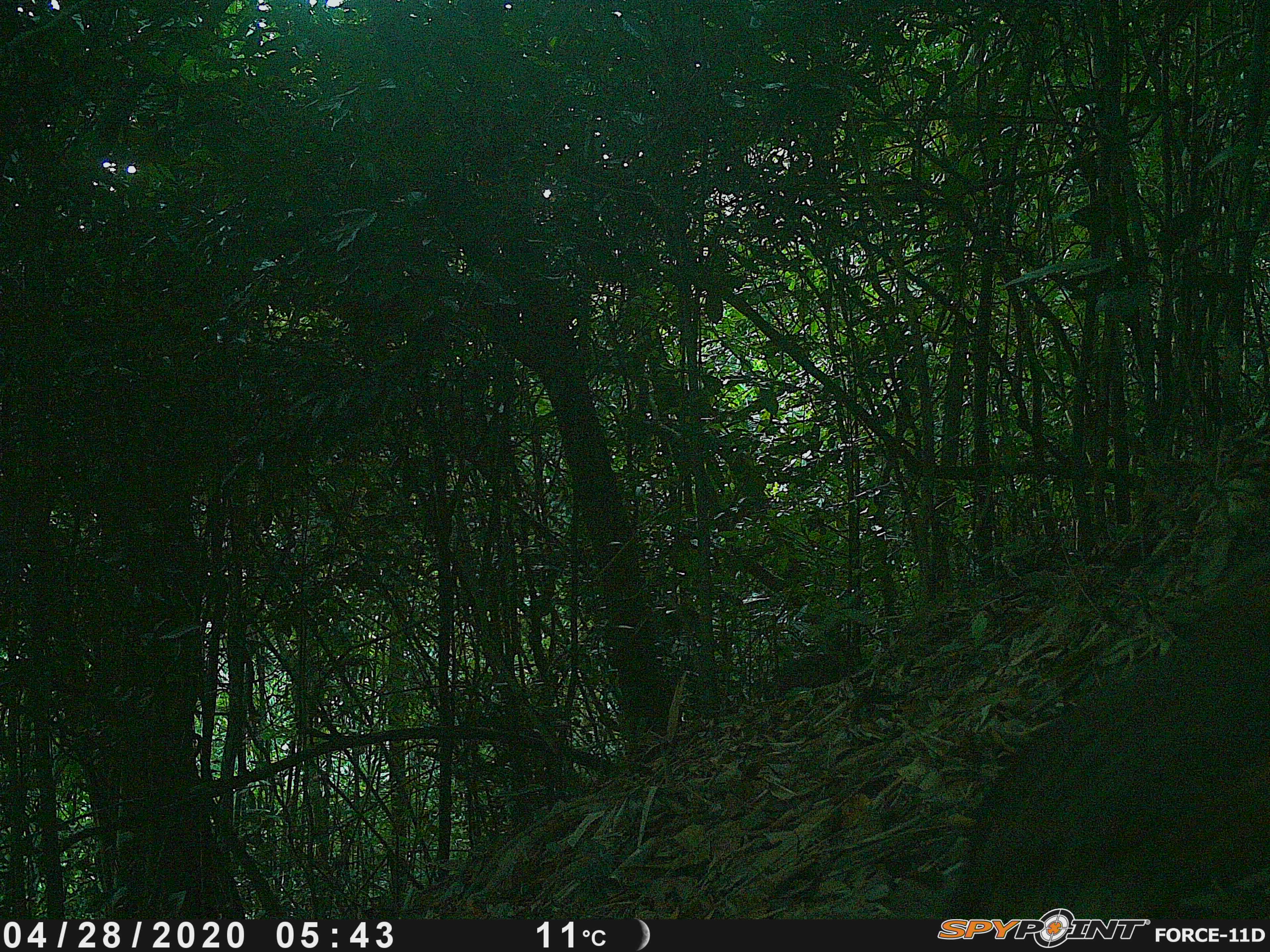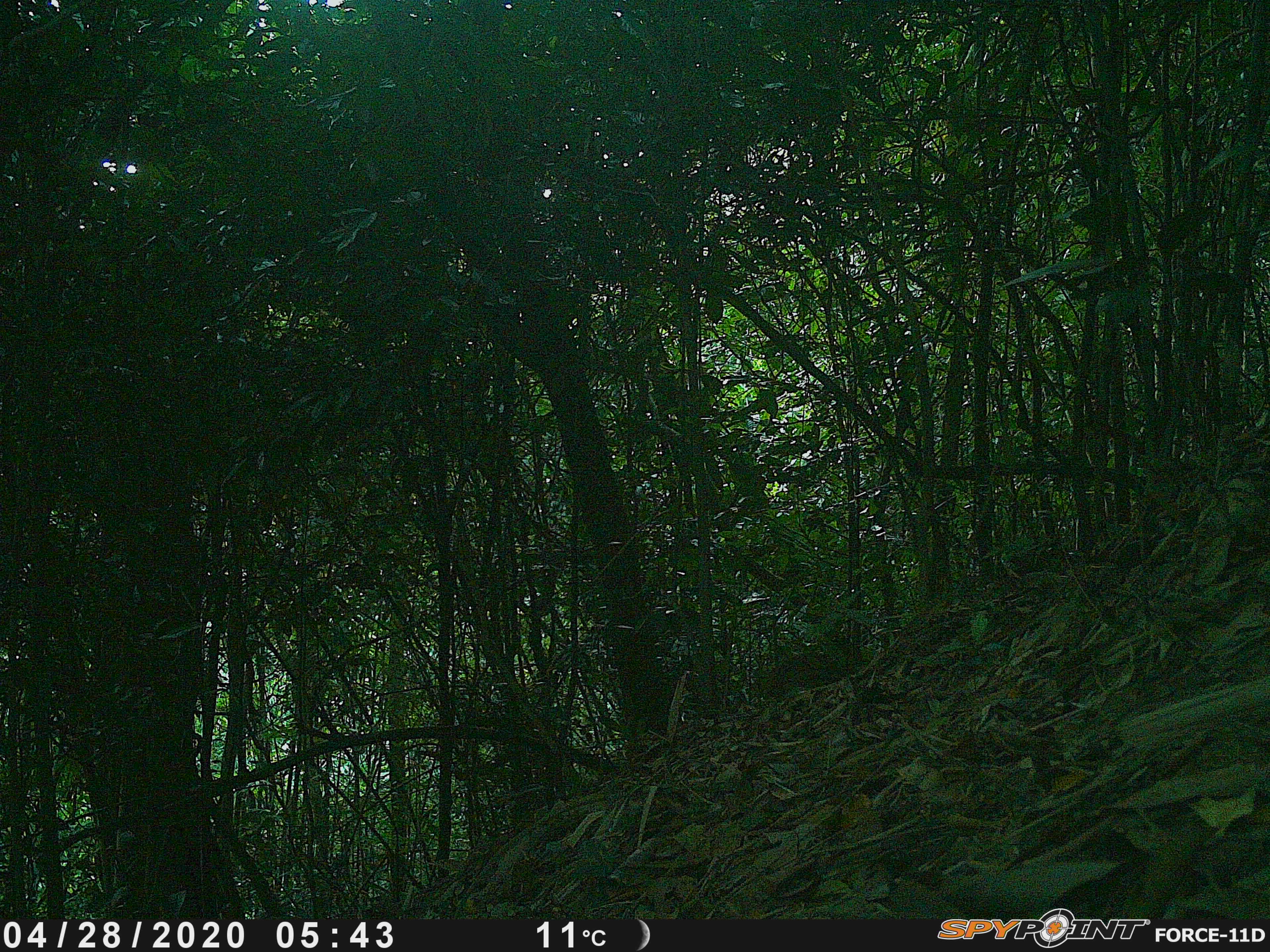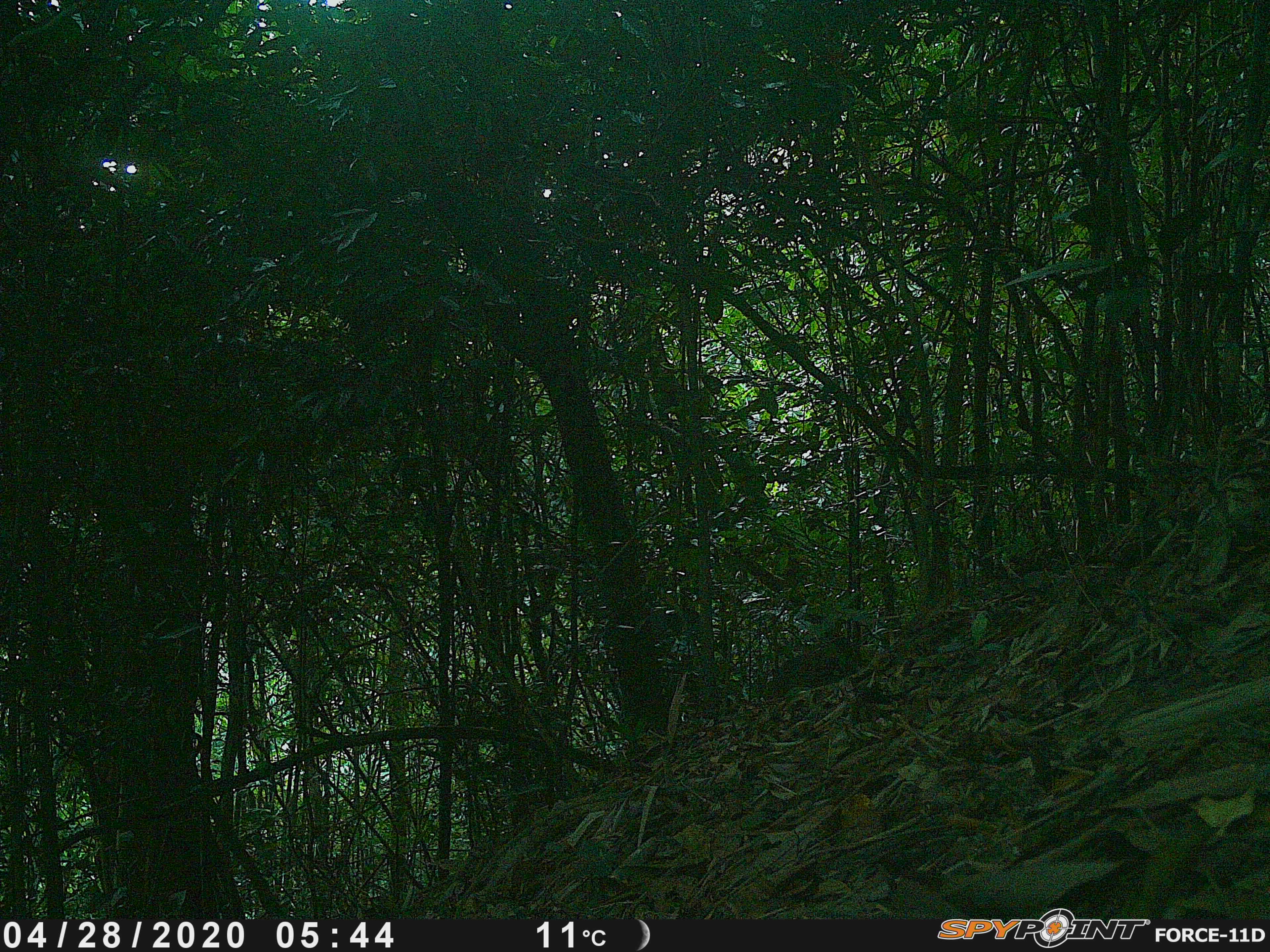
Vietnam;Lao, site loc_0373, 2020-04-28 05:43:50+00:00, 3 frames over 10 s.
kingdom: Animalia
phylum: Chordata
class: Aves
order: Galliformes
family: Phasianidae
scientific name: Phasianidae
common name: partridge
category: unidentified partridge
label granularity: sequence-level